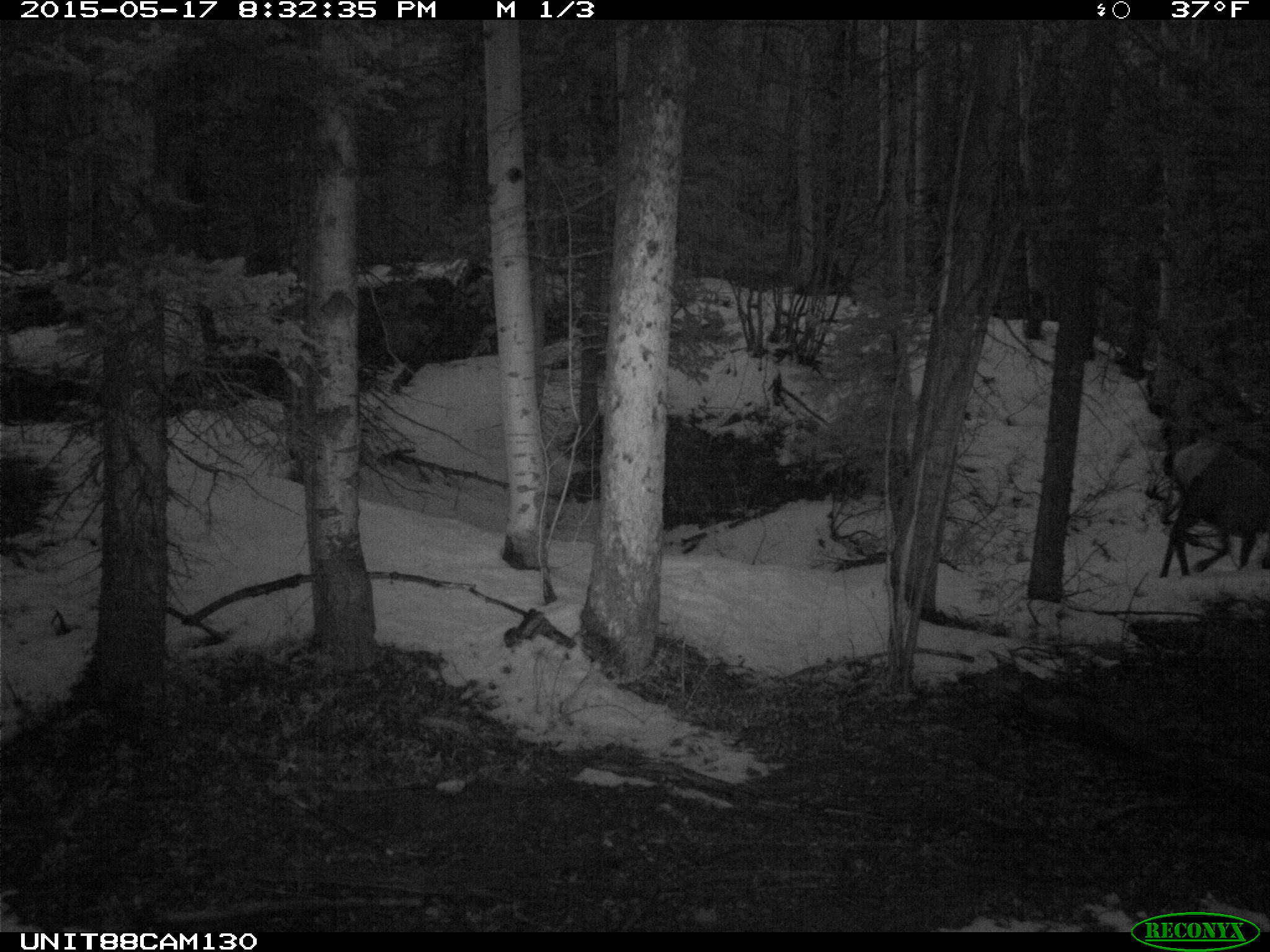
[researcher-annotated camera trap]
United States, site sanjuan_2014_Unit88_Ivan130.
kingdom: Animalia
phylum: Chordata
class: Mammalia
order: Artiodactyla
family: Cervidae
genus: Cervus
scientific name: Cervus elaphus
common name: red deer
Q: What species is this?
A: Cervus elaphus (red deer).